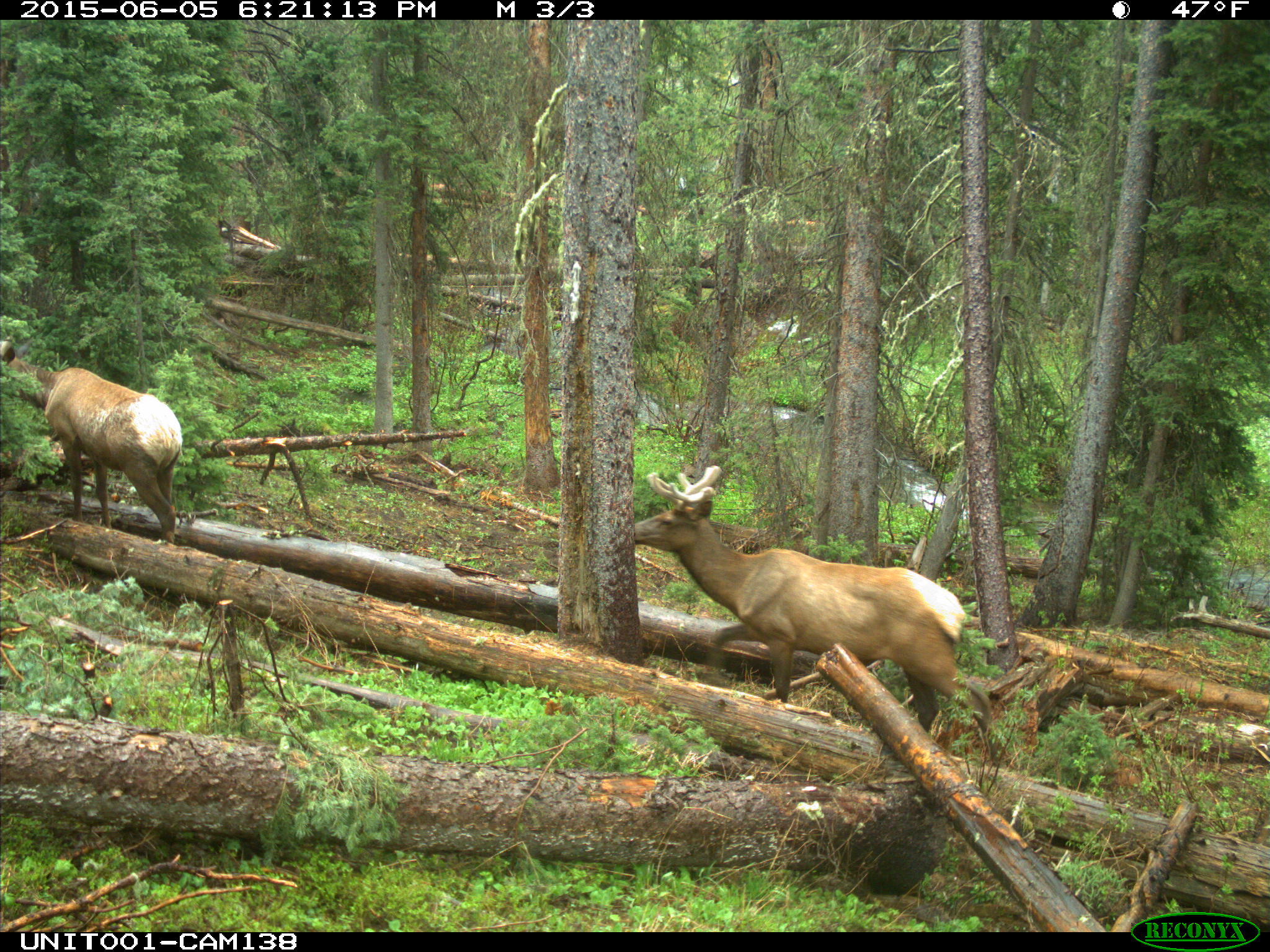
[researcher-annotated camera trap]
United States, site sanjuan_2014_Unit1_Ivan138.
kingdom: Animalia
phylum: Chordata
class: Mammalia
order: Artiodactyla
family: Cervidae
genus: Cervus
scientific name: Cervus elaphus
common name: red deer